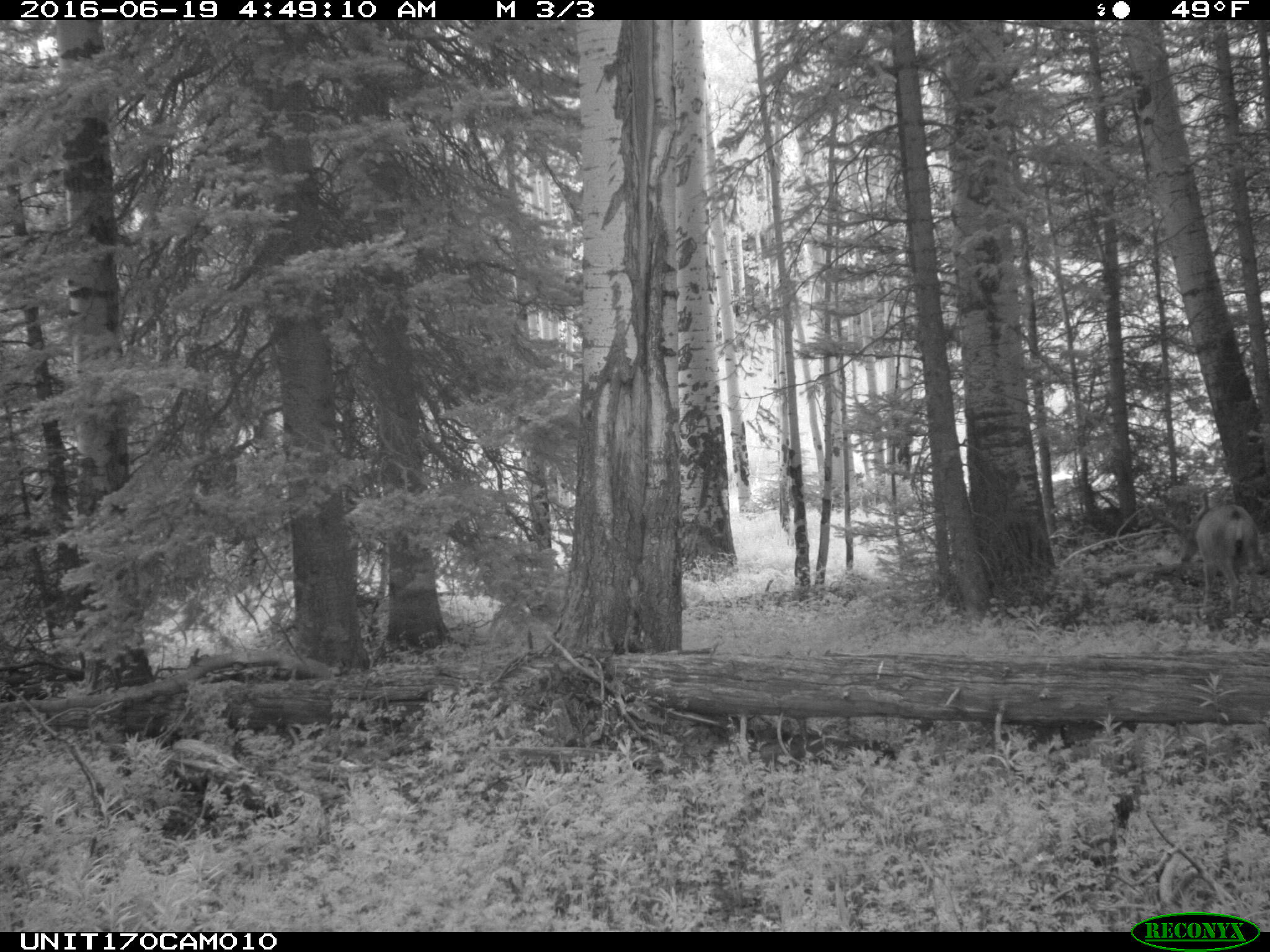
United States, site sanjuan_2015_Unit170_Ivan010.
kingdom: Animalia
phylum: Chordata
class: Mammalia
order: Artiodactyla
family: Cervidae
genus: Odocoileus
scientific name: Odocoileus hemionus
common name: mule deer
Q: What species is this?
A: Odocoileus hemionus (mule deer).